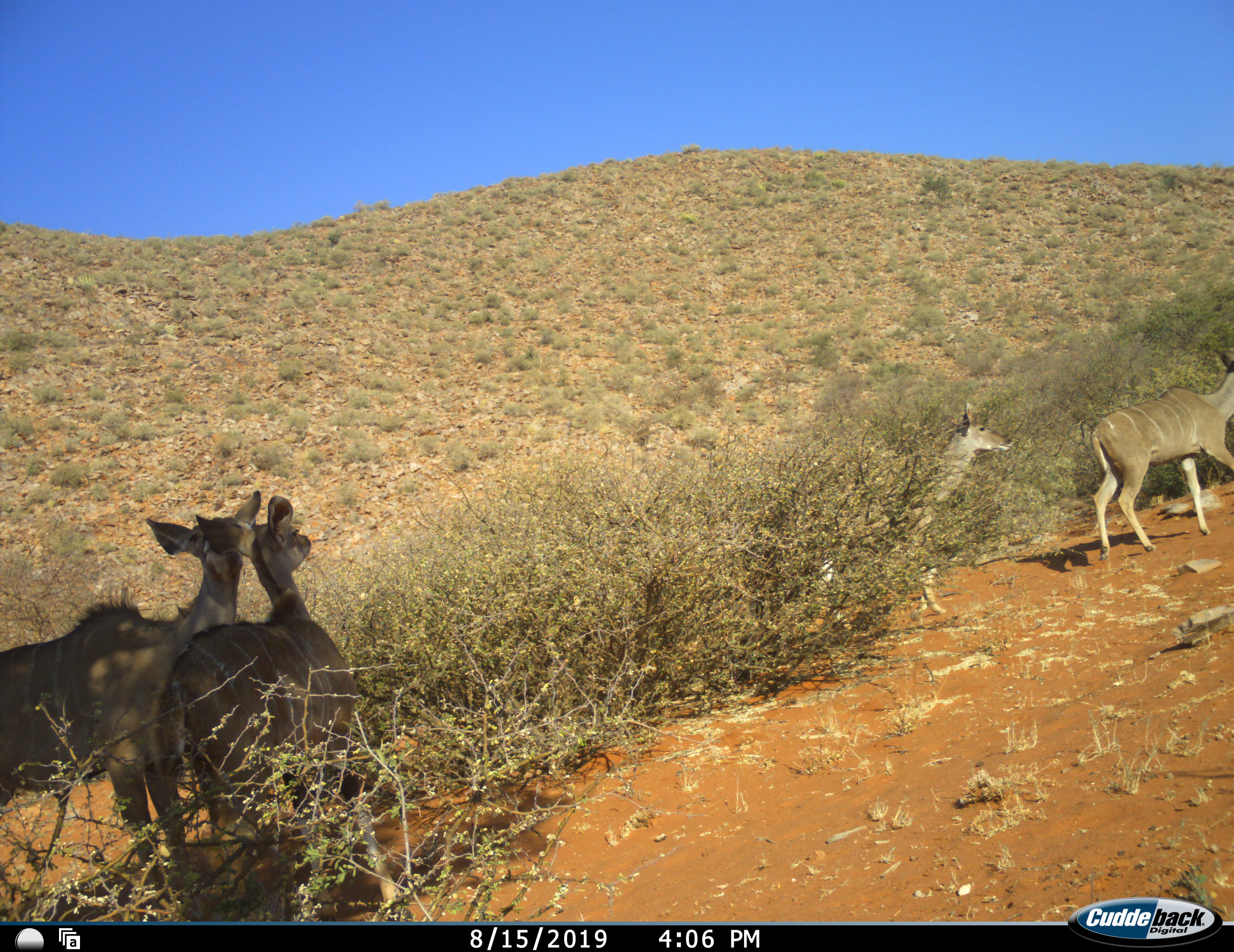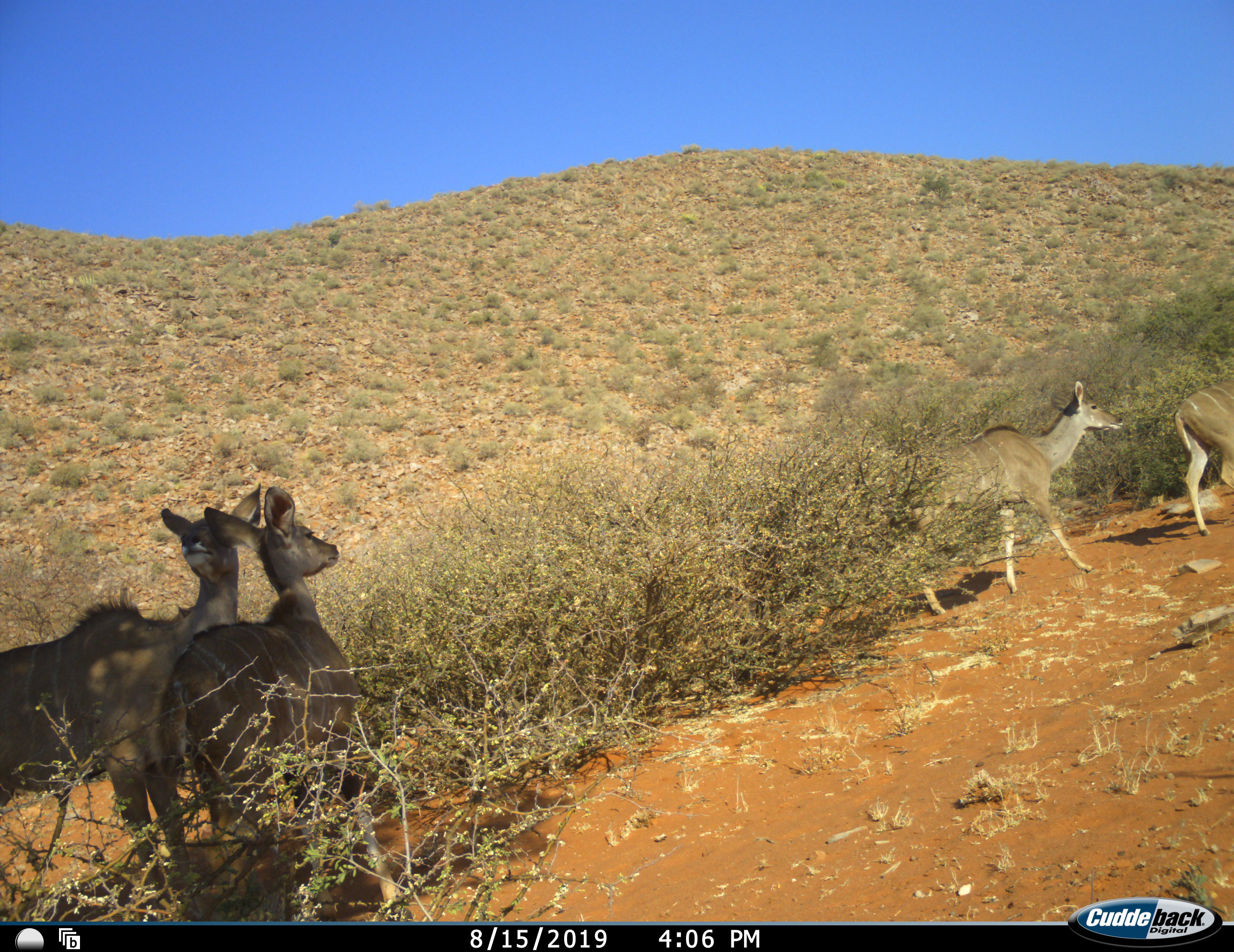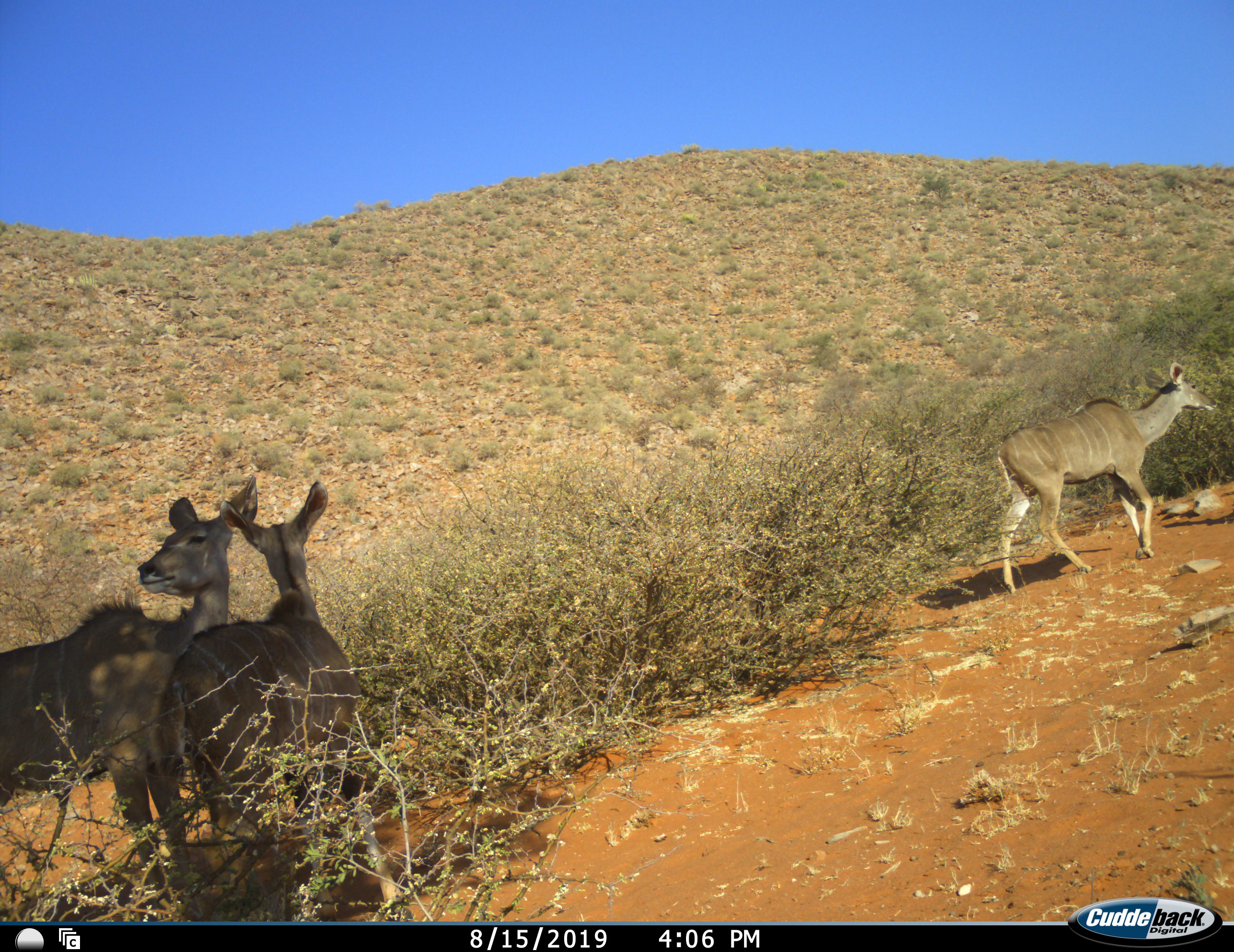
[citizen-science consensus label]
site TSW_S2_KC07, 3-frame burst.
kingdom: Animalia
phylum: Chordata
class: Mammalia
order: Artiodactyla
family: Bovidae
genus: Tragelaphus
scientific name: Tragelaphus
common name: kudu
Kudu (Tragelaphus), count 4. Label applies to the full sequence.